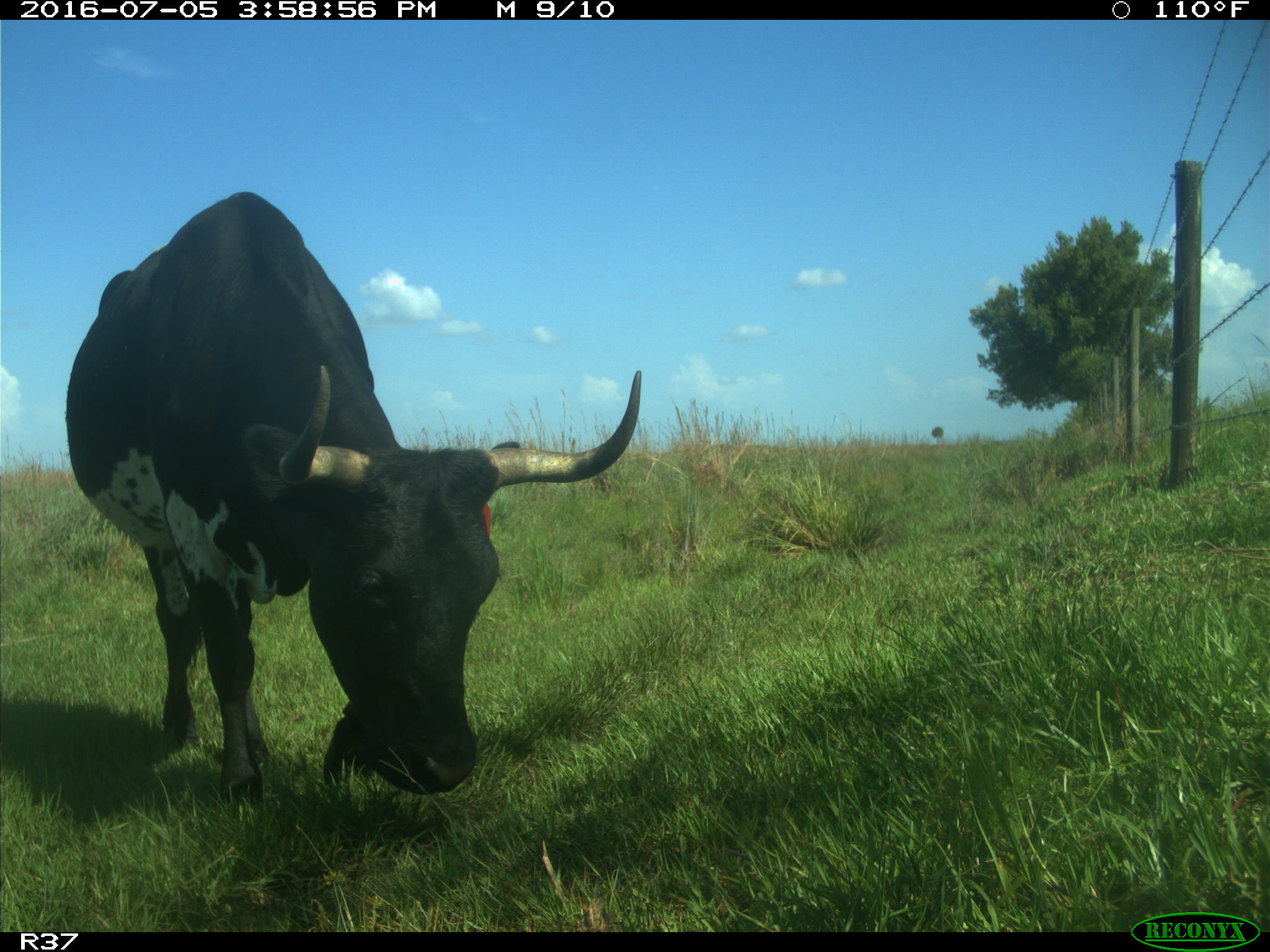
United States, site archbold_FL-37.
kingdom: Animalia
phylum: Chordata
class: Mammalia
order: Artiodactyla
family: Bovidae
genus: Bos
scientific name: Bos taurus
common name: domestic cow